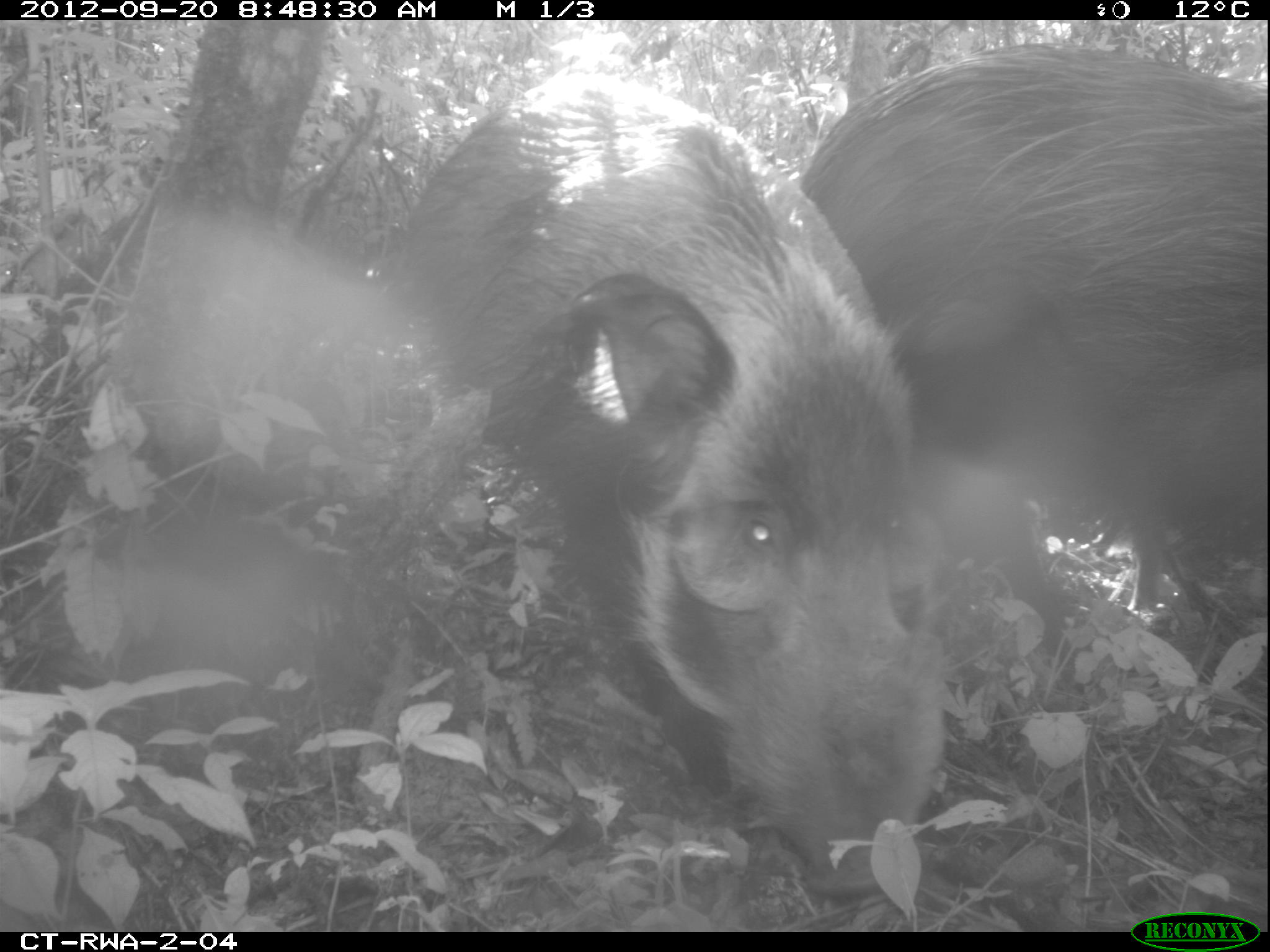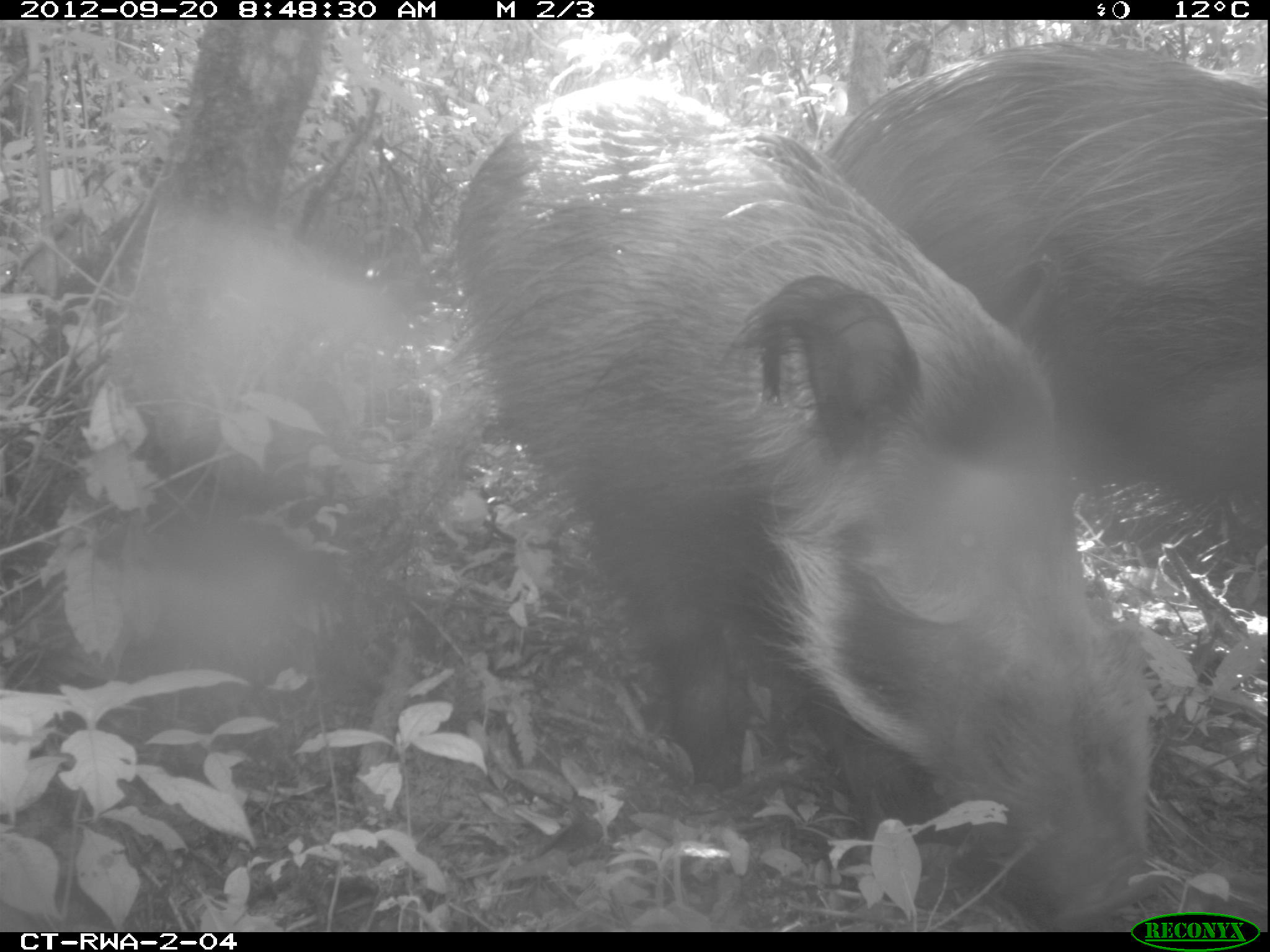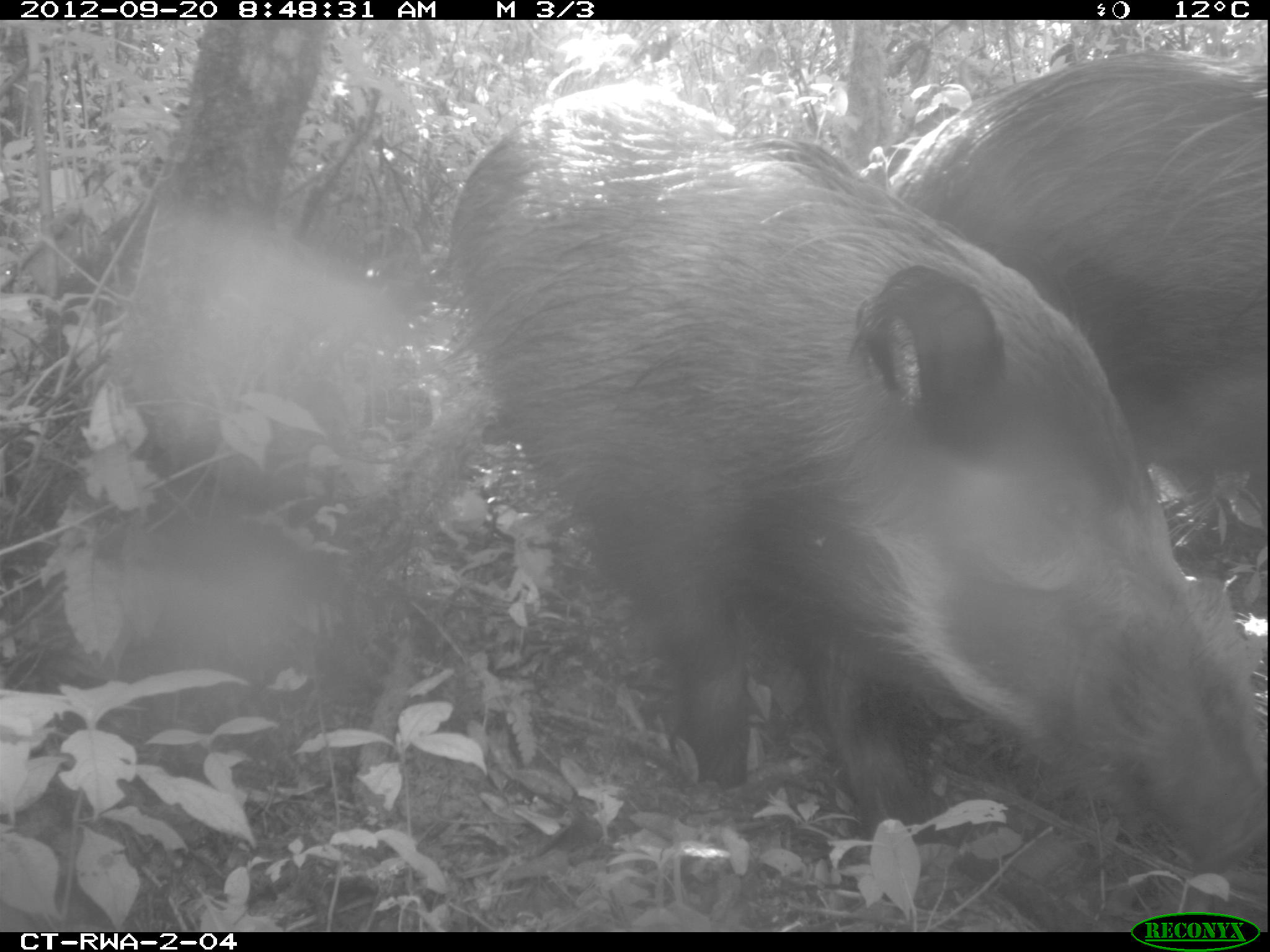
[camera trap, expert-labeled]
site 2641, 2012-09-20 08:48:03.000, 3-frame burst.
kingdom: Animalia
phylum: Chordata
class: Mammalia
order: Artiodactyla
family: Suidae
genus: Potamochoerus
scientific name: Potamochoerus larvatus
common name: bushpig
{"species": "Potamochoerus larvatus (bushpig)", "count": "2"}